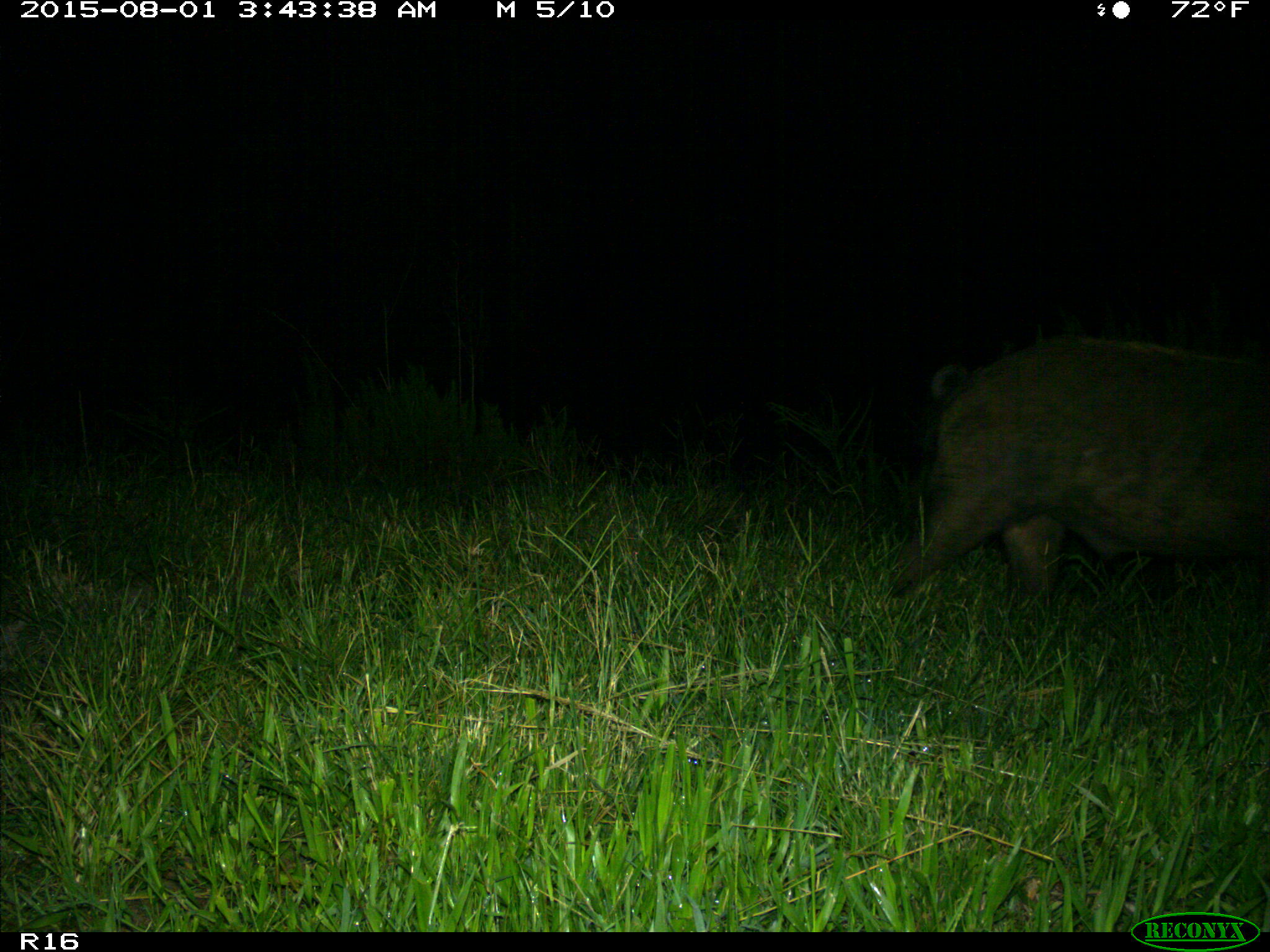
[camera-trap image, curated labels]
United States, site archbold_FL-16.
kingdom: Animalia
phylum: Chordata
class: Mammalia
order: Artiodactyla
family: Suidae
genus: Sus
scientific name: Sus scrofa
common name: wild boar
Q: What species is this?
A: Sus scrofa (wild boar).